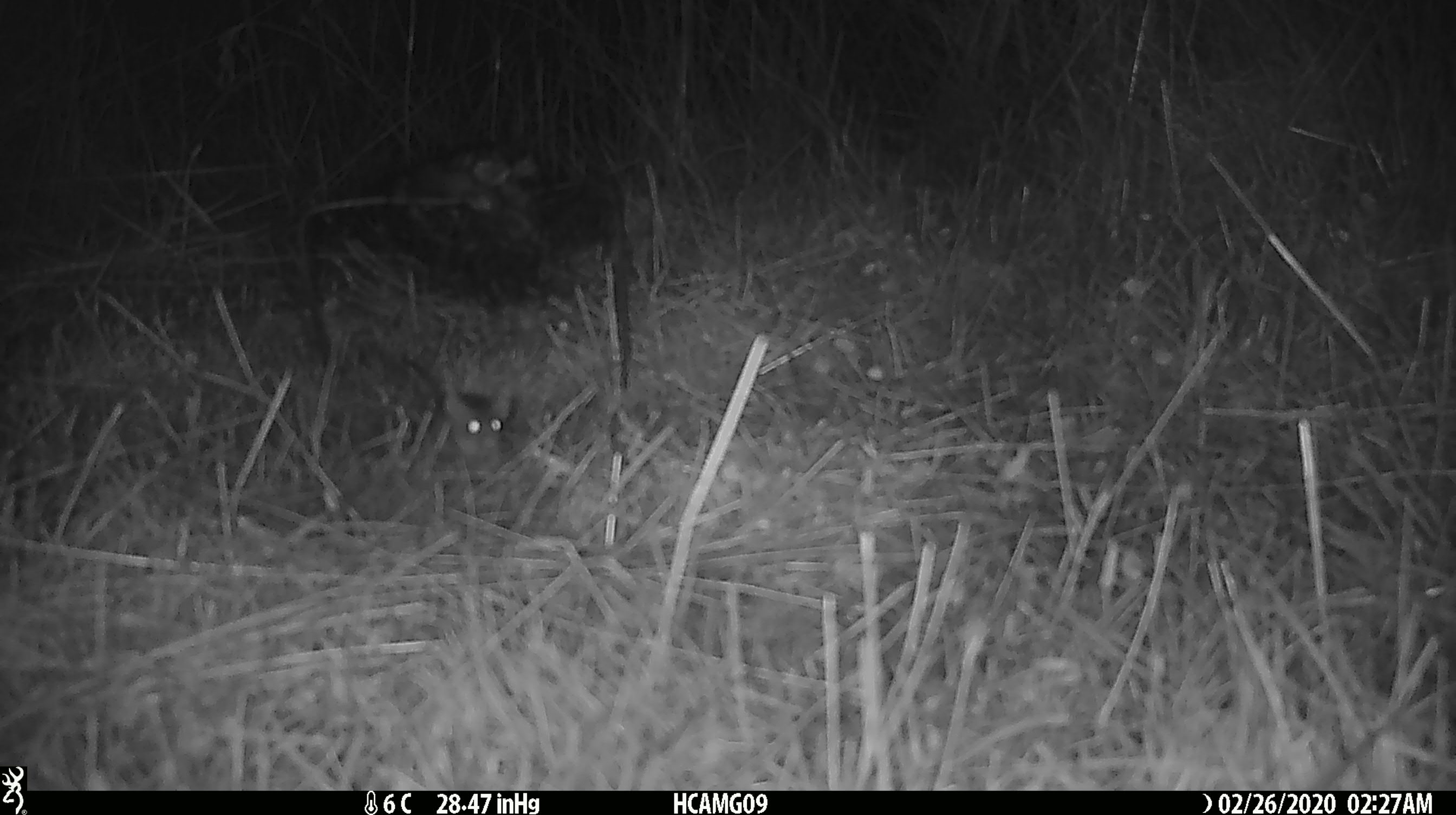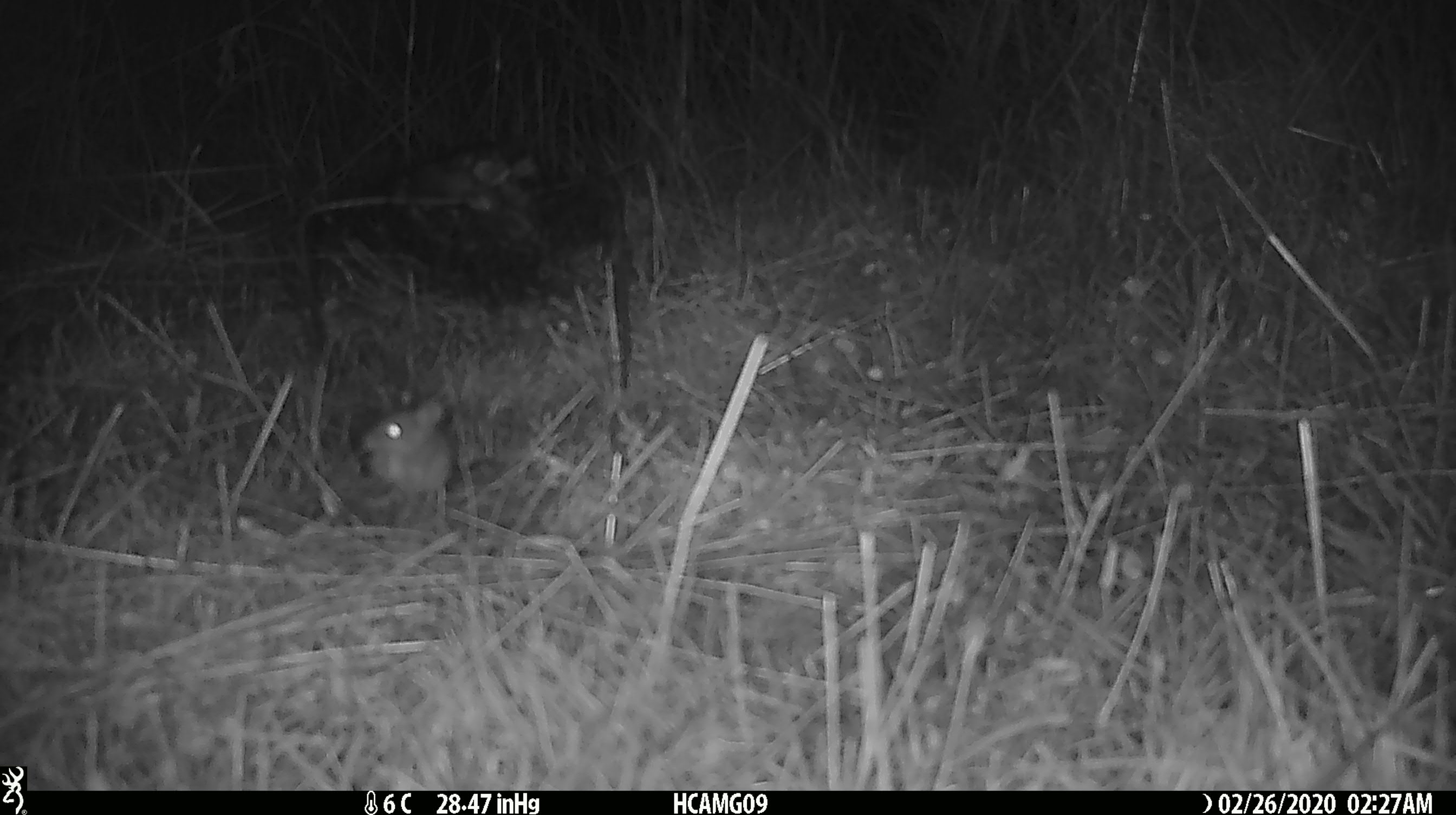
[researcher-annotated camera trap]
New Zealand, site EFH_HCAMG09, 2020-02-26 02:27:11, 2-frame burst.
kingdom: Animalia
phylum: Chordata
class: Mammalia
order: Rodentia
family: Muridae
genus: Mus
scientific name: Mus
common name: mouse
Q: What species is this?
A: Mouse (Mus).